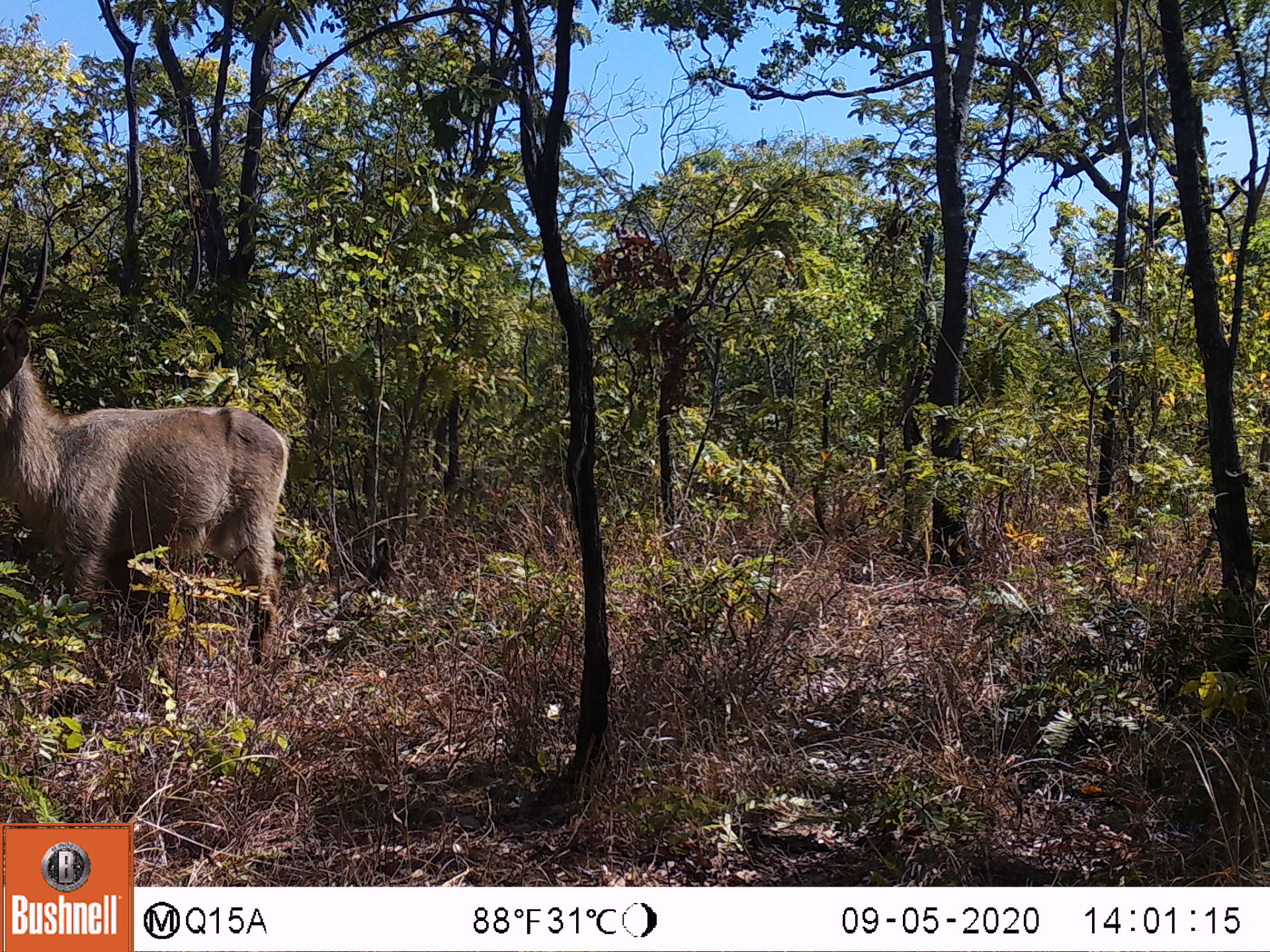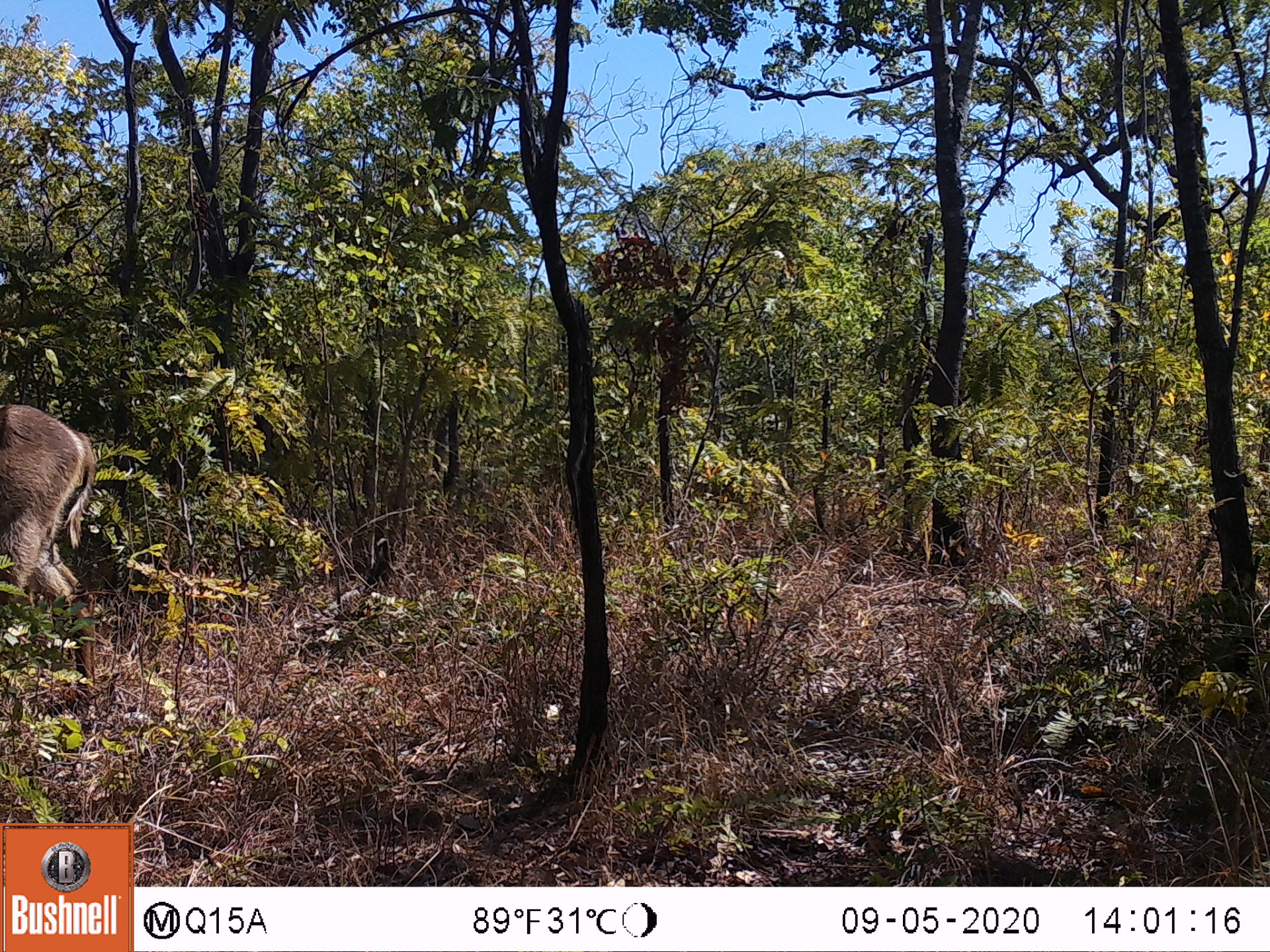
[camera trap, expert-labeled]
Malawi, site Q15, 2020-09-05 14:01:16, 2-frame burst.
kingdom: Animalia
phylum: Chordata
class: Mammalia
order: Artiodactyla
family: Bovidae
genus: Kobus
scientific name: Kobus ellipsiprymnus ellipsiprymnus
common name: common waterbuck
Common waterbuck (Kobus ellipsiprymnus ellipsiprymnus), count 1.